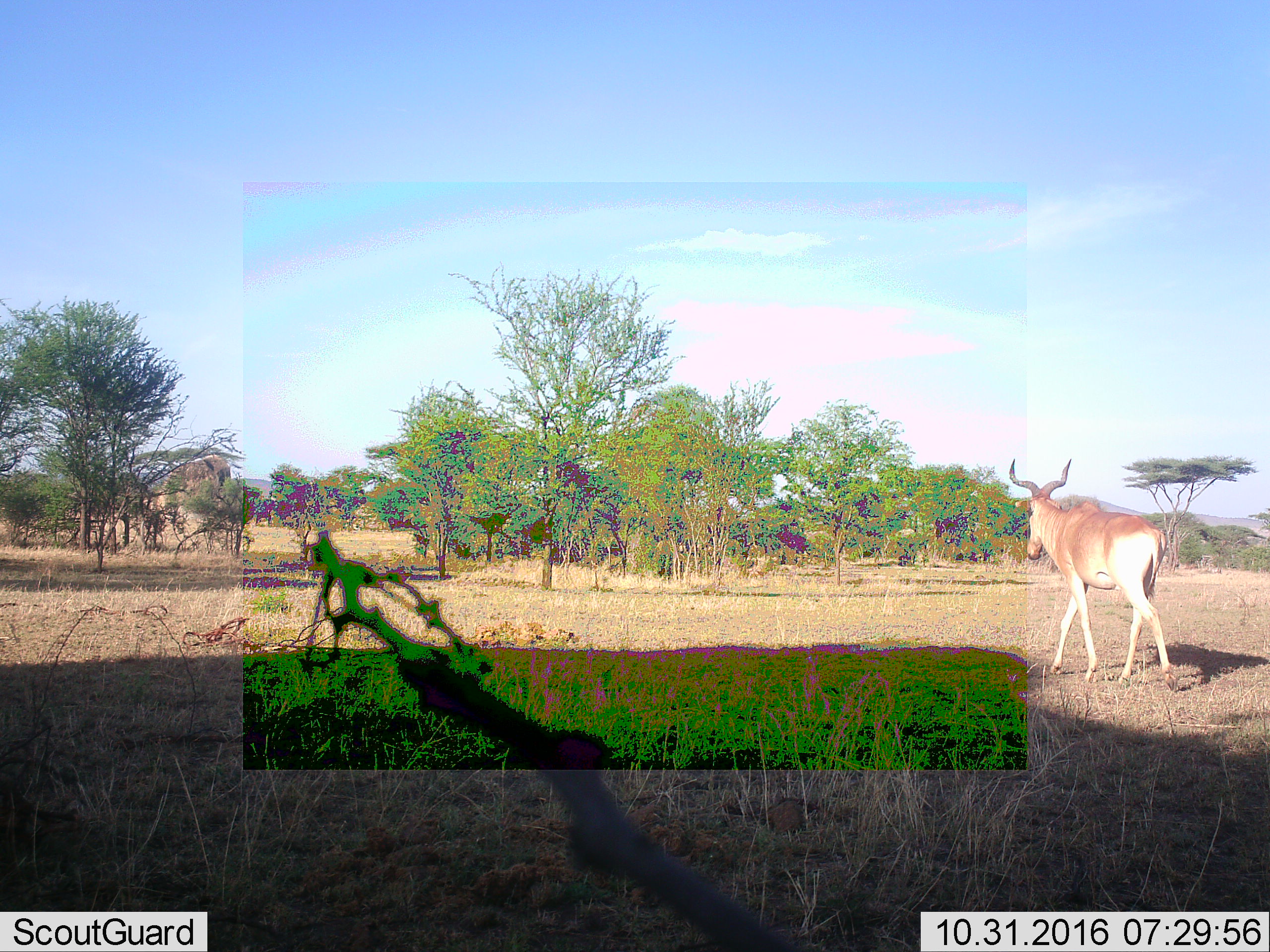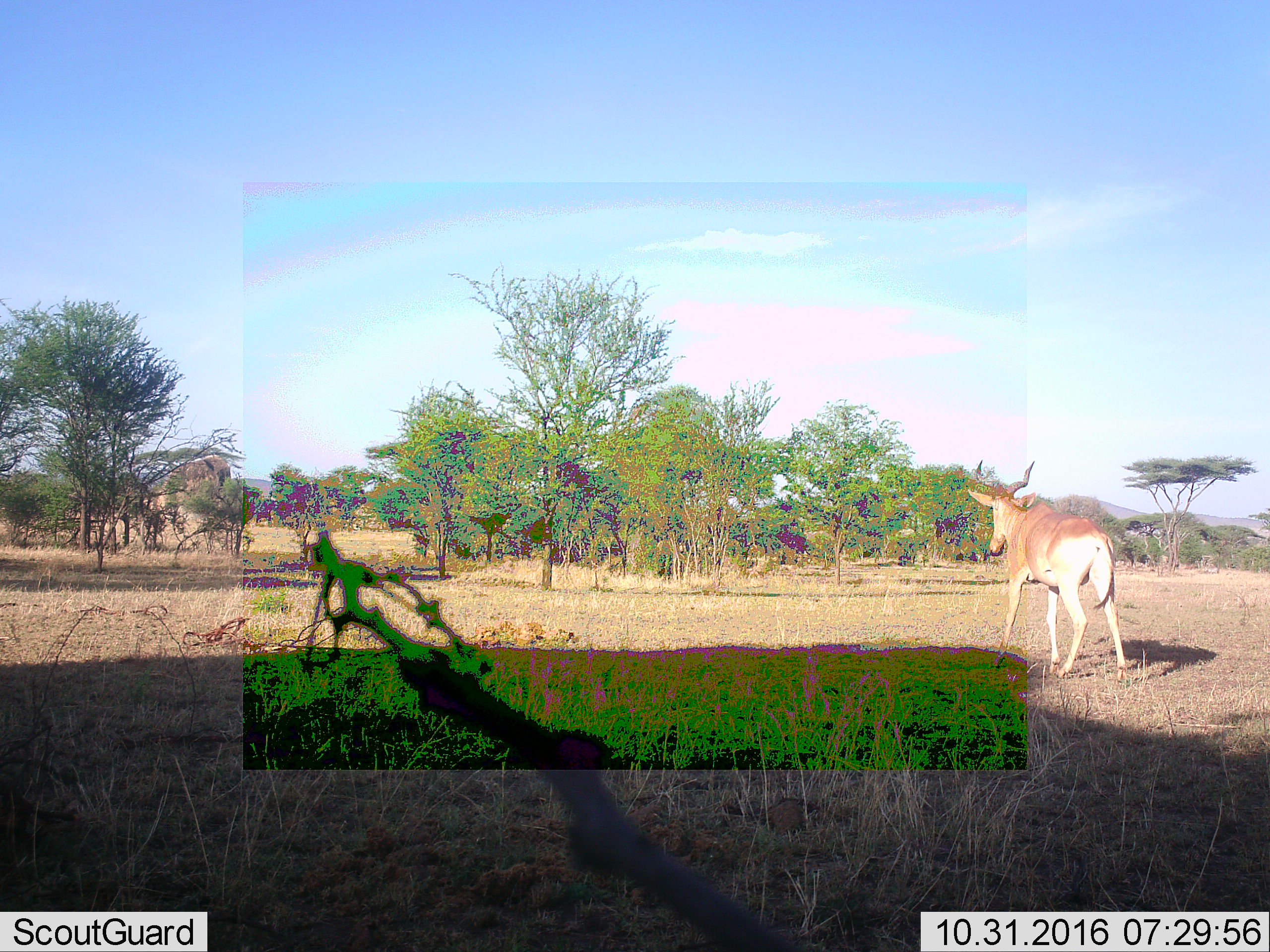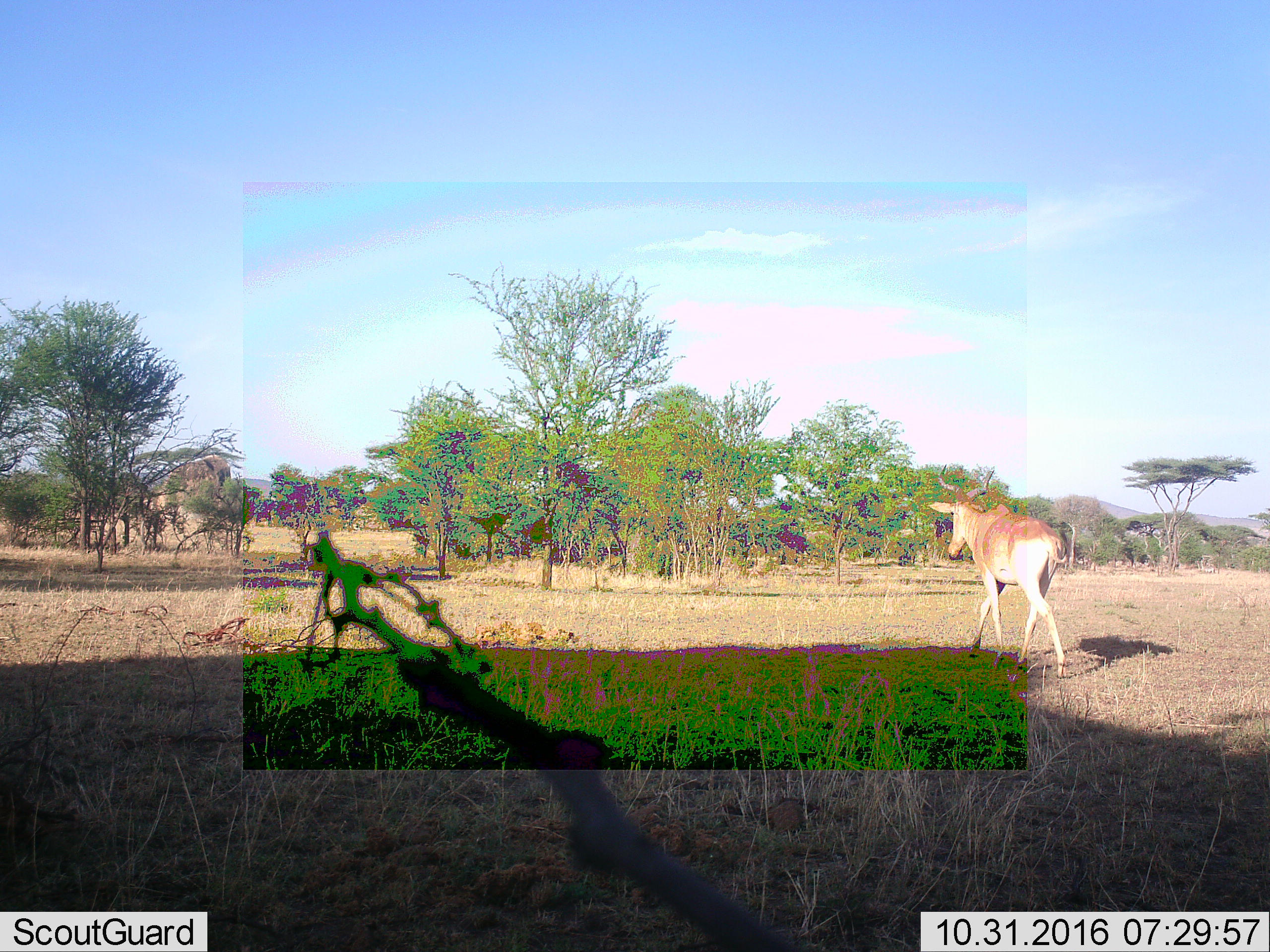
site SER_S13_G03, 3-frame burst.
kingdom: Animalia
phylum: Chordata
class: Mammalia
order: Artiodactyla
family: Bovidae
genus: Alcelaphus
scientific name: Alcelaphus buselaphus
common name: hartebeest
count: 1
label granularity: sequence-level